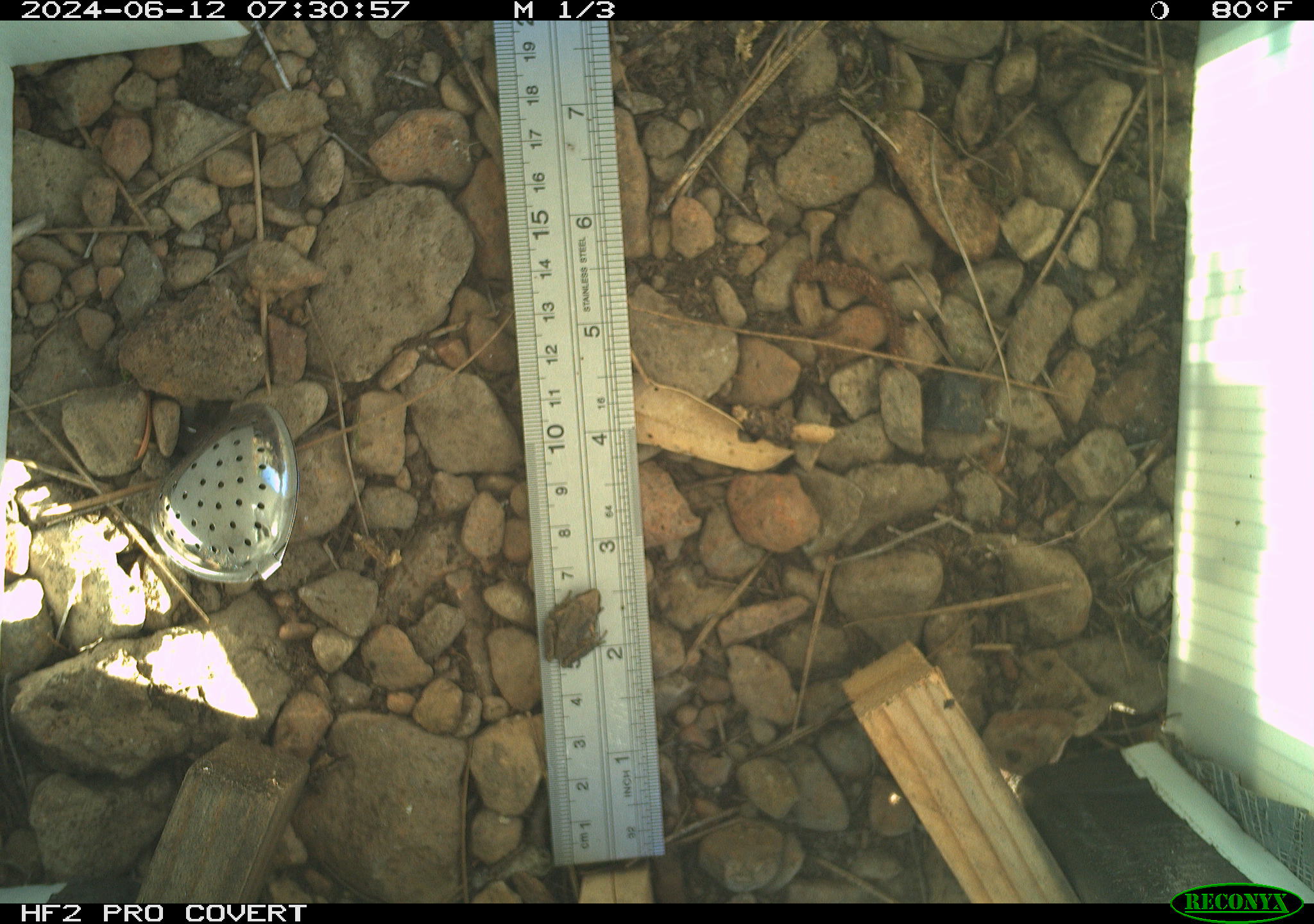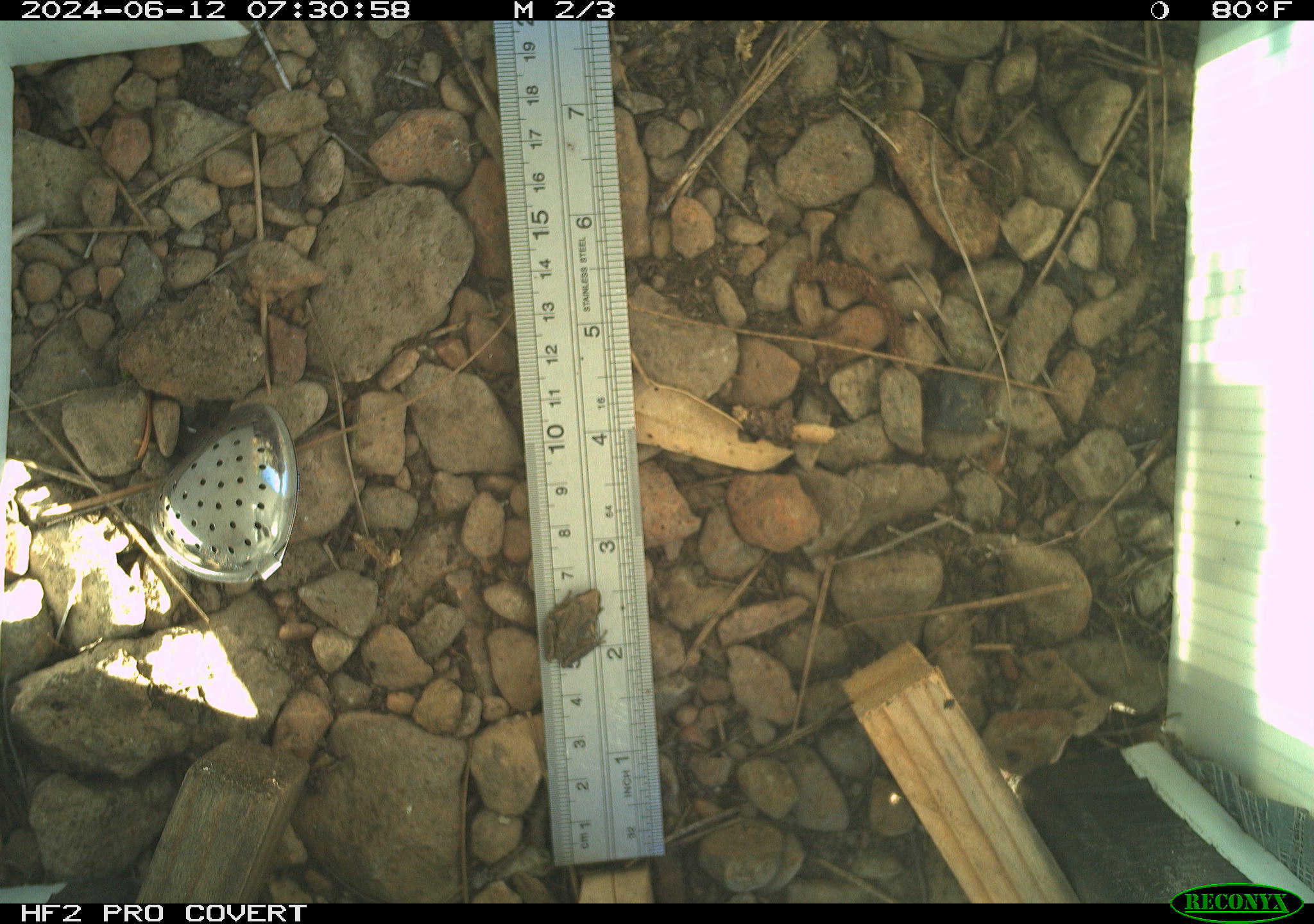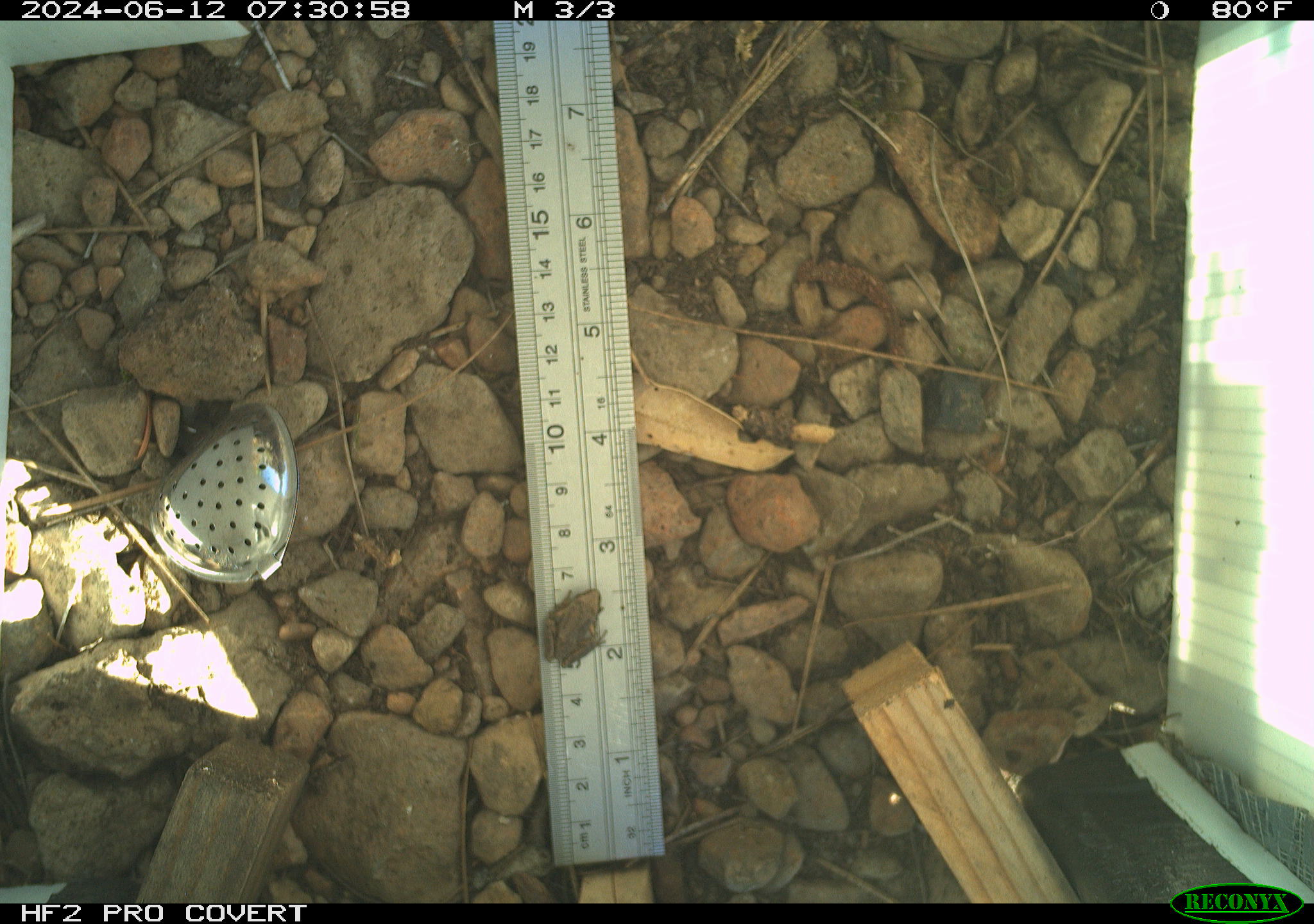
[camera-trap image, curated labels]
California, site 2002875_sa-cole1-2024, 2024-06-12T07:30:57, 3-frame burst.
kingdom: Animalia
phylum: Chordata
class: Amphibia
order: Anura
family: Hylidae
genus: Pseudacris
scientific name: Pseudacris regilla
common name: sierran treefrog